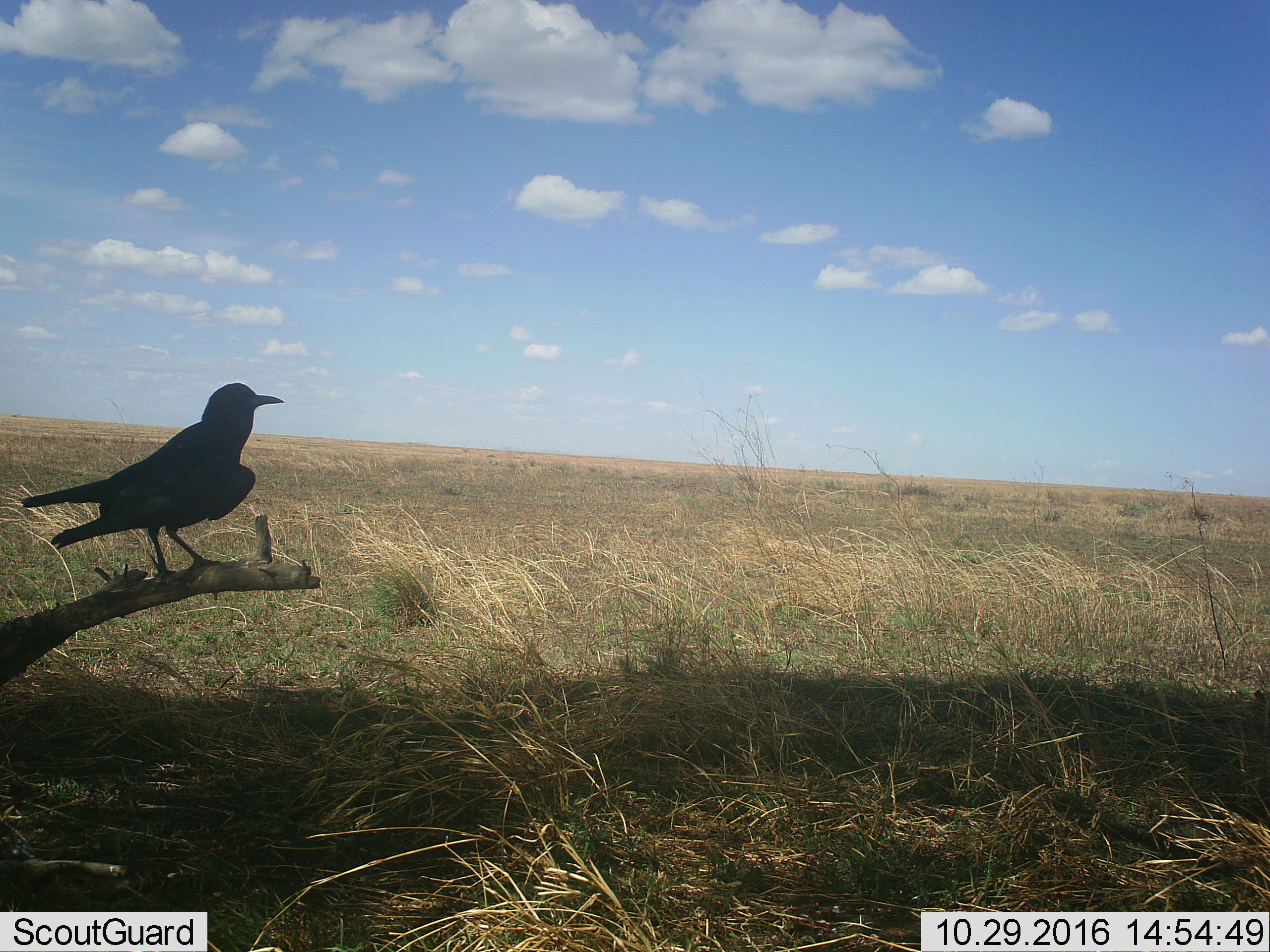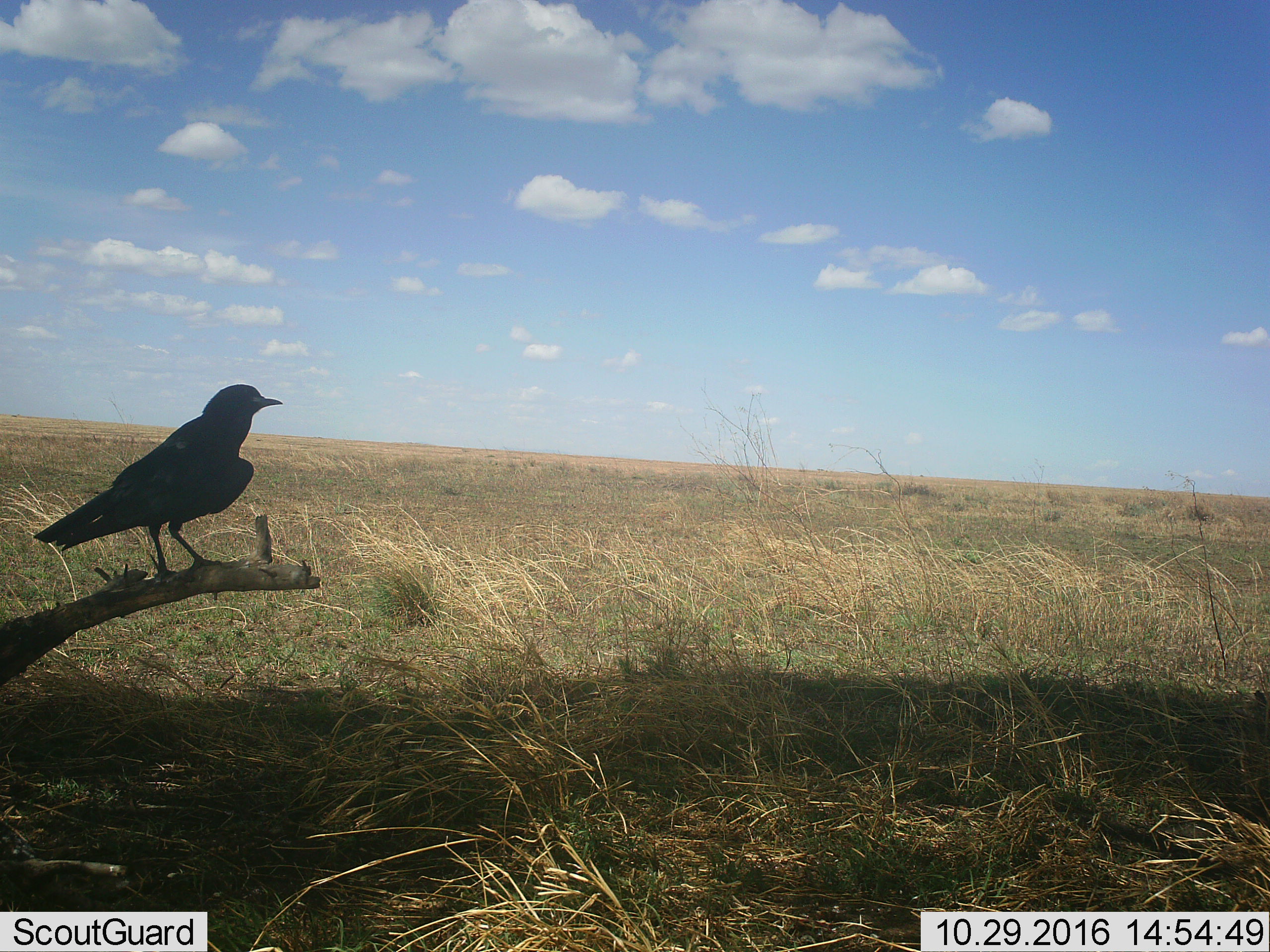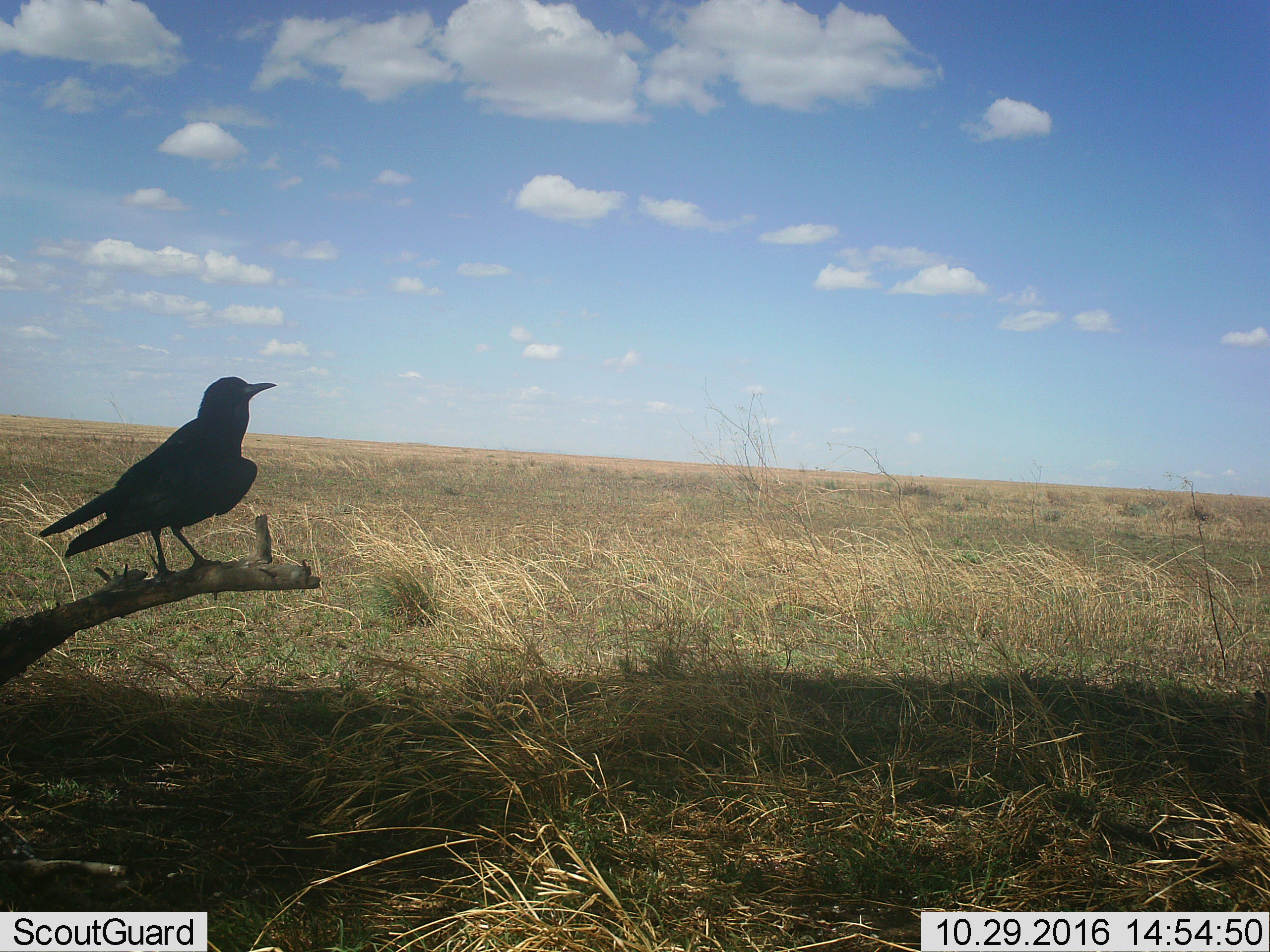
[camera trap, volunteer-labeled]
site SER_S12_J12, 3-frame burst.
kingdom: Animalia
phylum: Chordata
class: Aves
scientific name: Aves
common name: bird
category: birdother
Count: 1.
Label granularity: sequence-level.